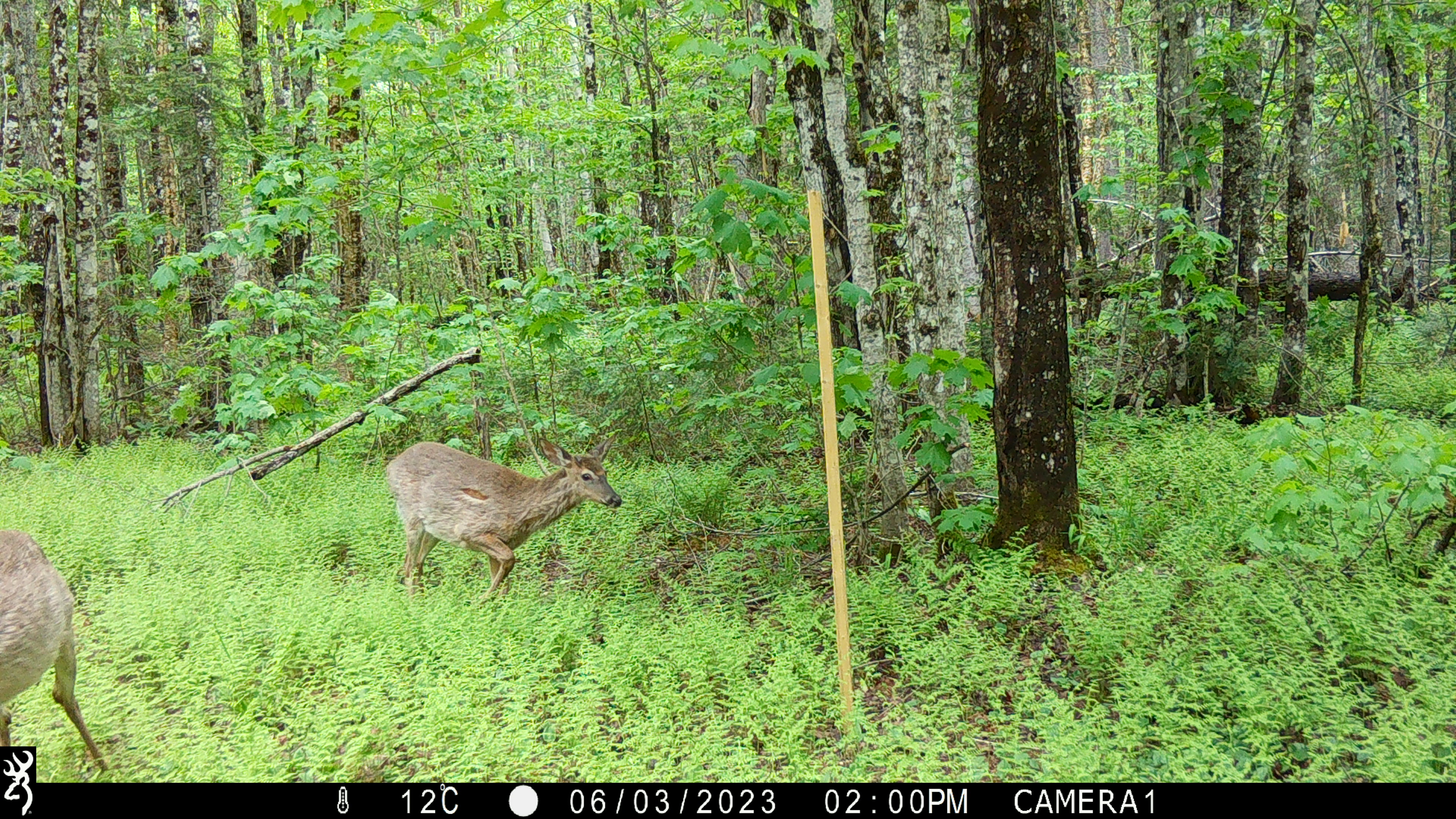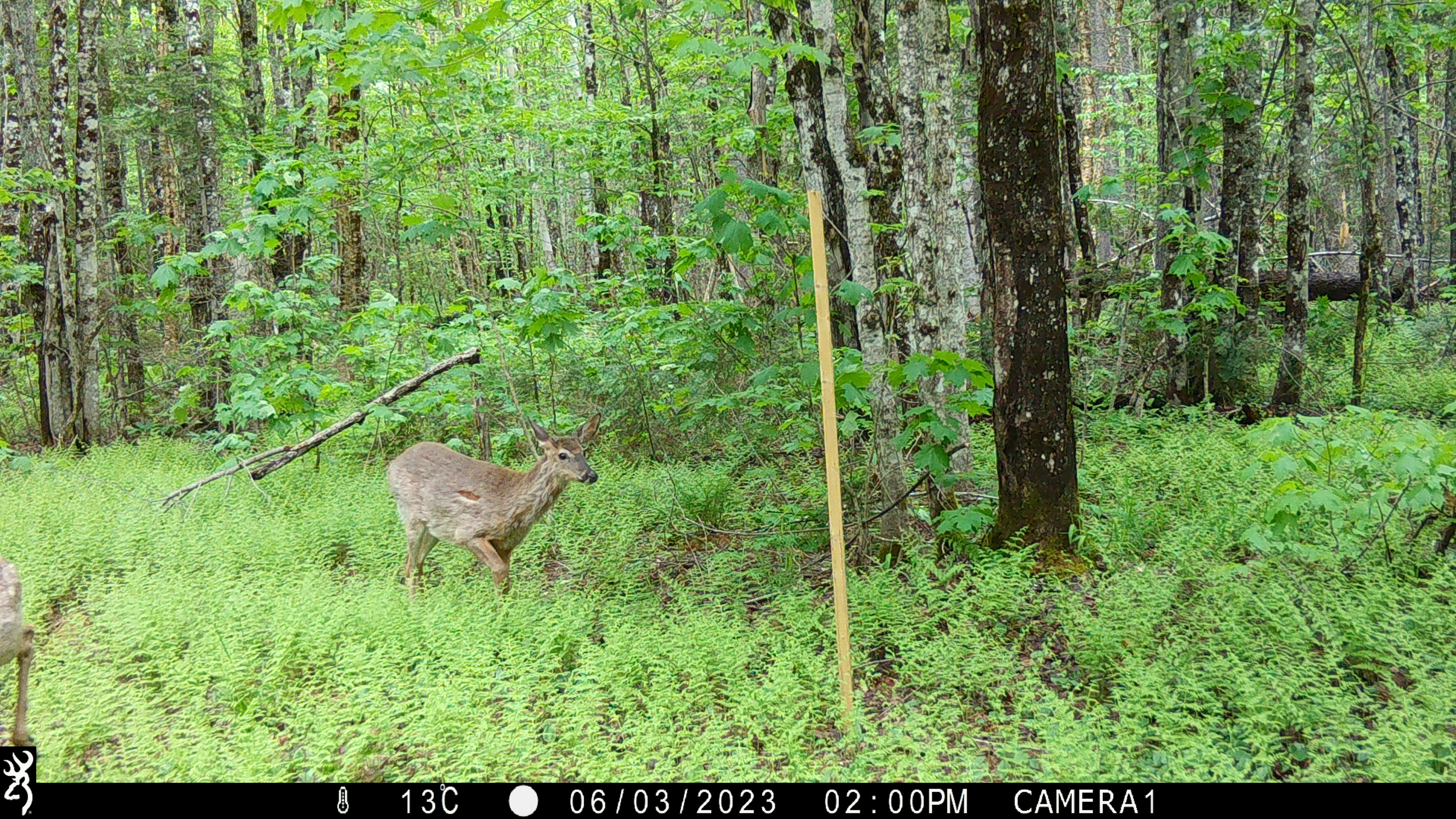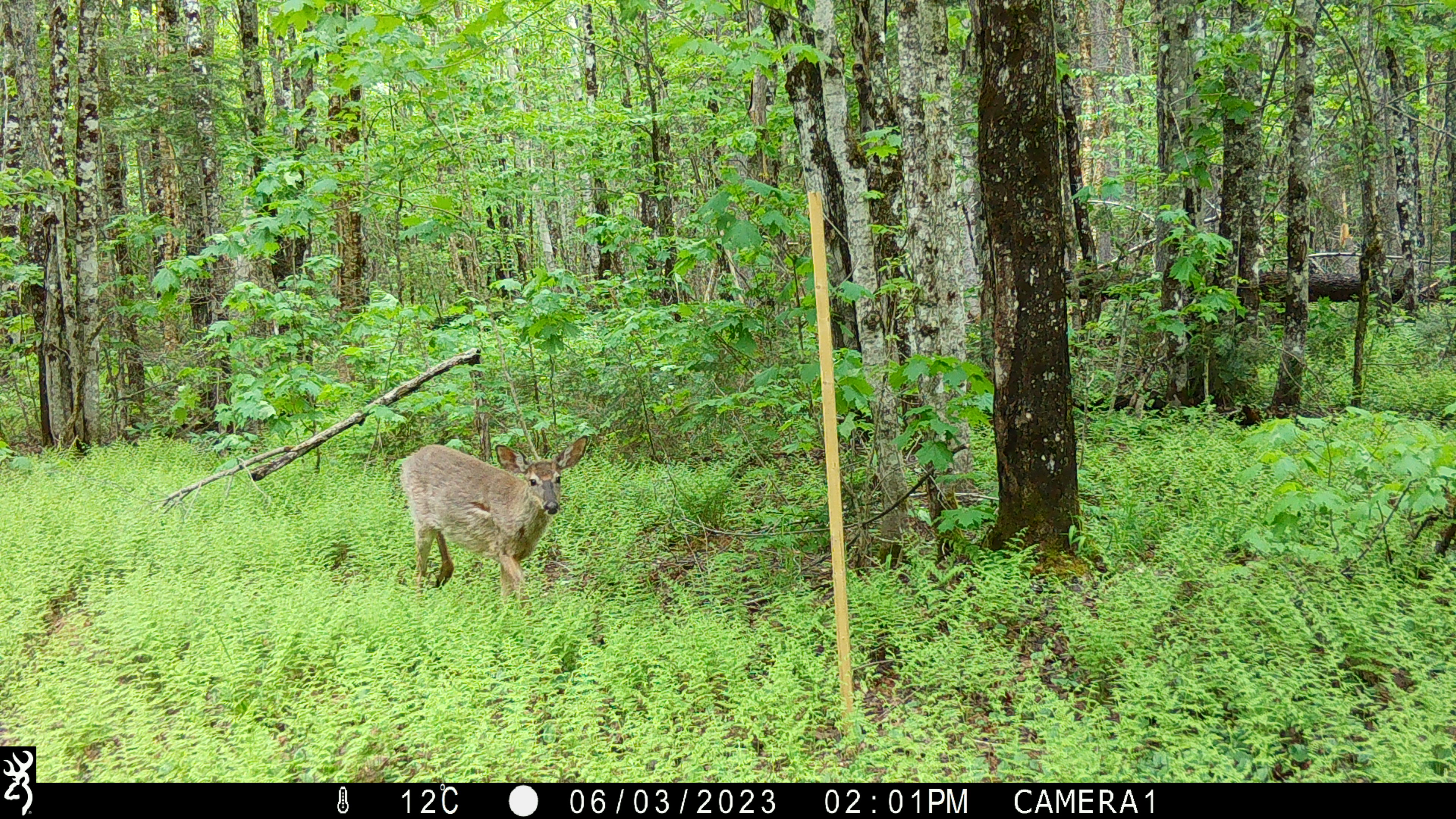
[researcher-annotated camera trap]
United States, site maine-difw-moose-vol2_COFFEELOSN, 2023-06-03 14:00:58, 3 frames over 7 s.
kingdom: Animalia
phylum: Chordata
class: Mammalia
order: Artiodactyla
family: Cervidae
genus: Odocoileus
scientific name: Odocoileus virginianus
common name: white-tailed deer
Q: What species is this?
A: White-tailed deer (Odocoileus virginianus).